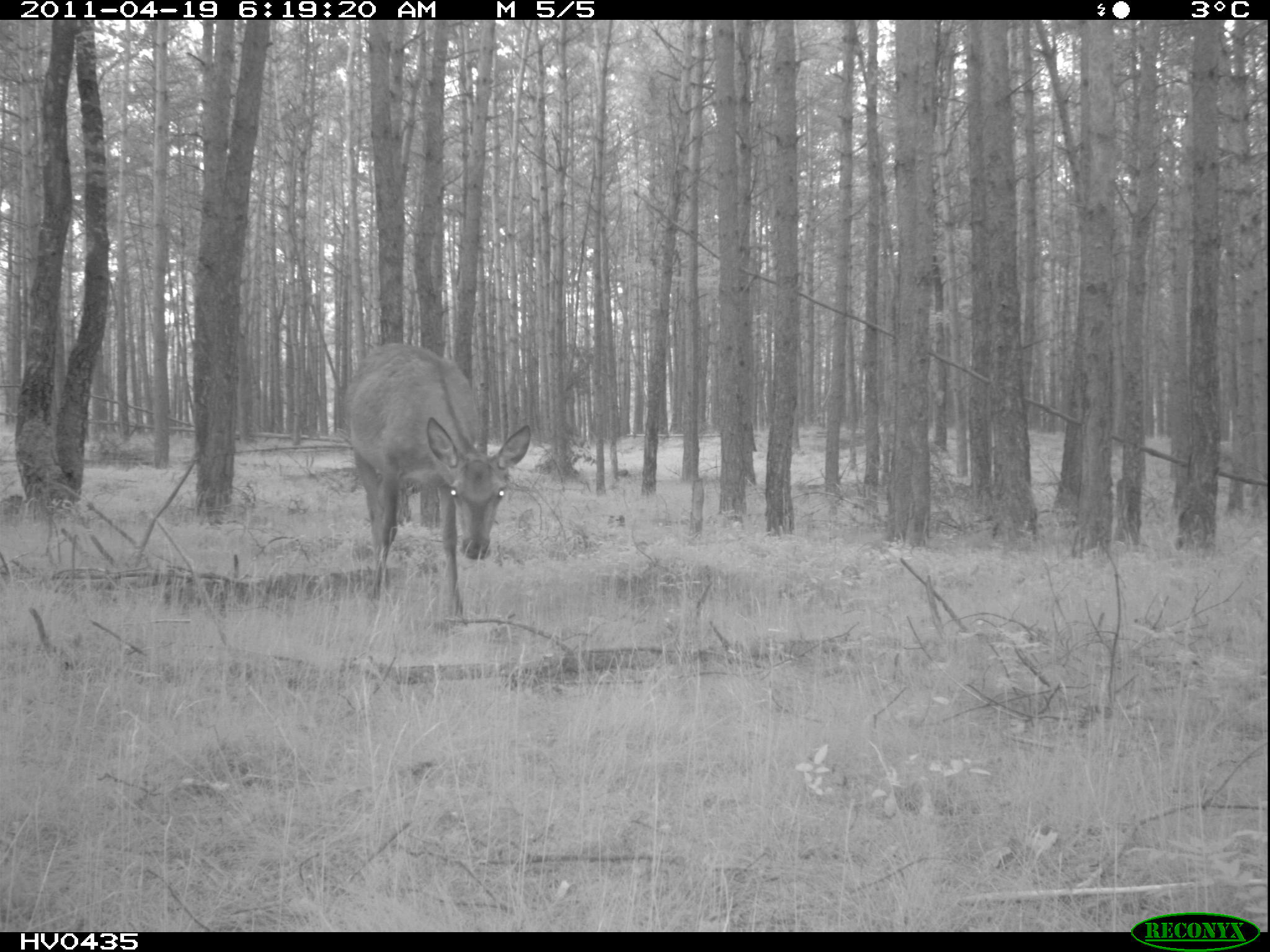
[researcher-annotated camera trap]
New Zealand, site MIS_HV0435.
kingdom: Animalia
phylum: Chordata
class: Mammalia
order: Artiodactyla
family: Cervidae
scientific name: Cervidae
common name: deer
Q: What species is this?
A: Deer (Cervidae).